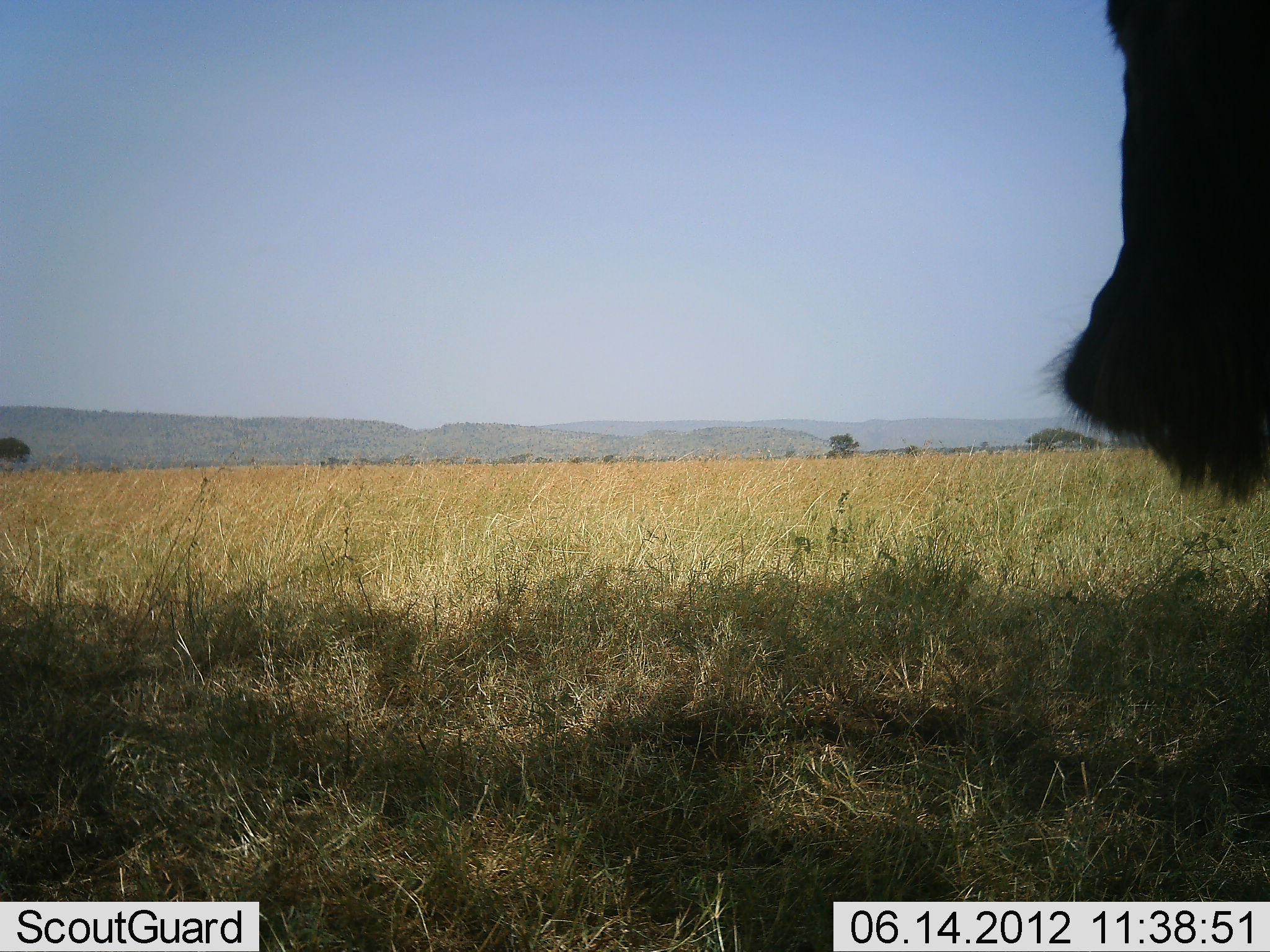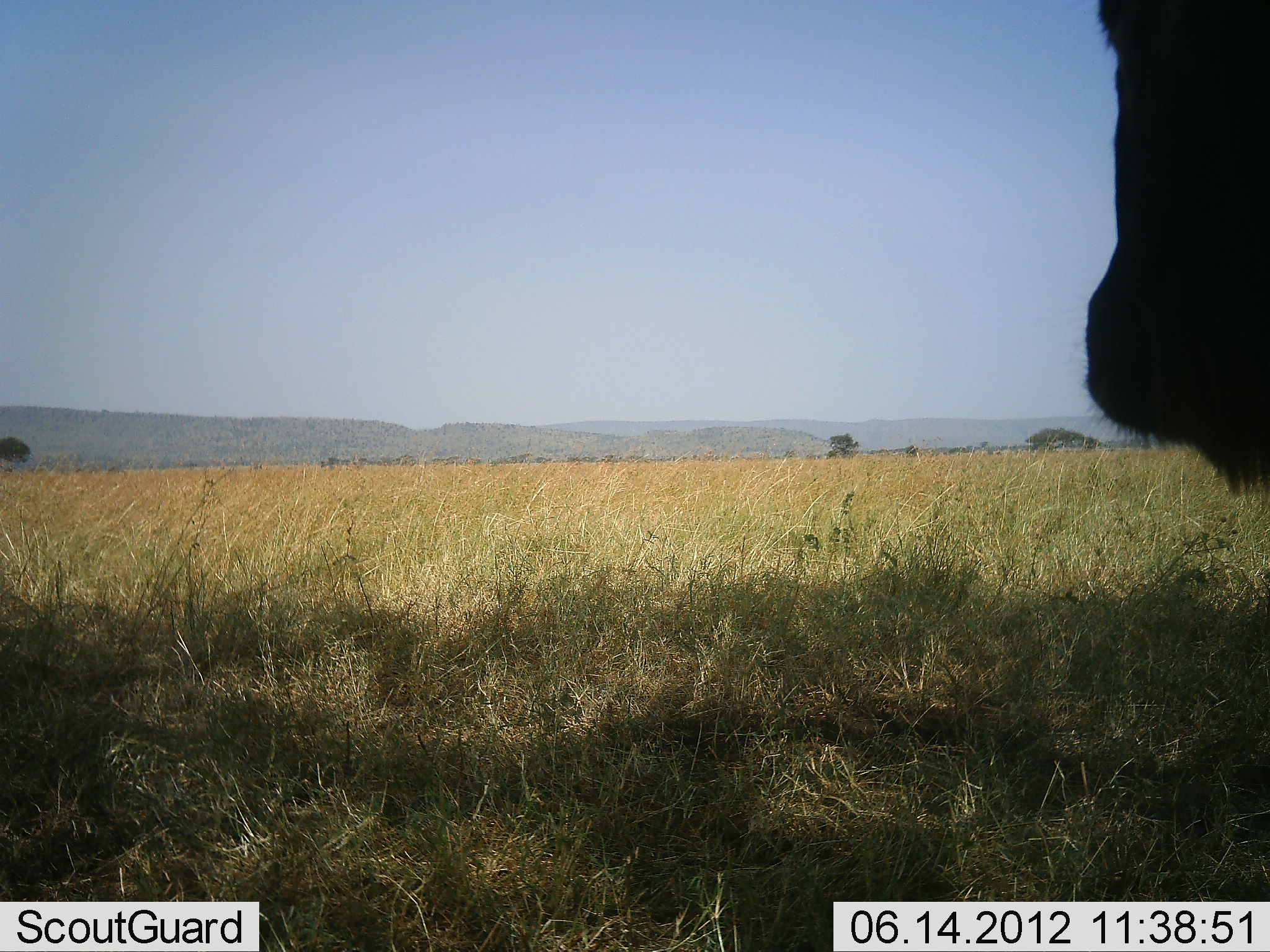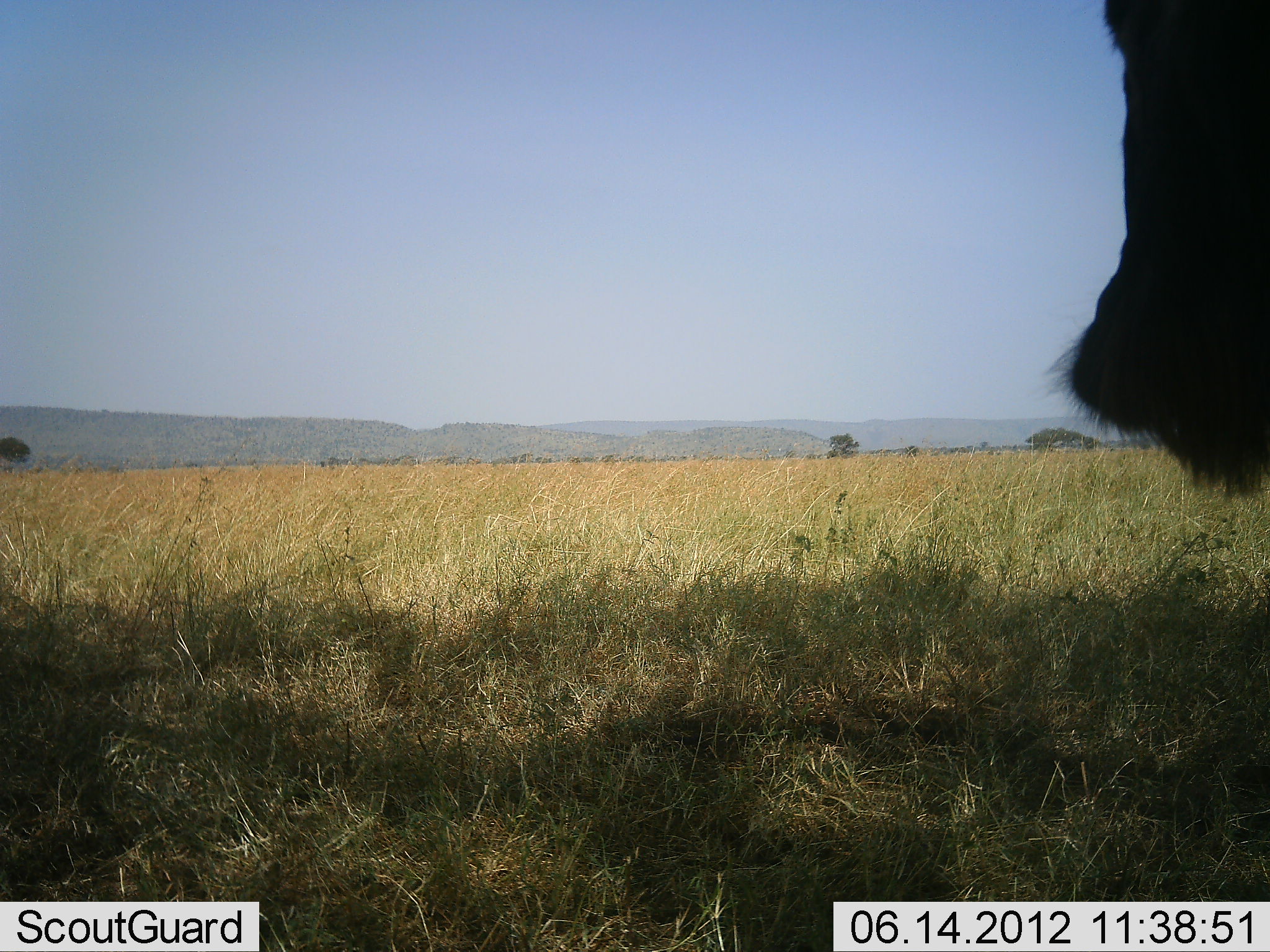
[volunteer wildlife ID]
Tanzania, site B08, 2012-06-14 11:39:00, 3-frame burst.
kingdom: Animalia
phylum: Chordata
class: Mammalia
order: Artiodactyla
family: Bovidae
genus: Connochaetes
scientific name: Connochaetes taurinus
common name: blue wildebeest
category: wildebeest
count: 1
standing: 70%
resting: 0%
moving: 0%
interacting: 0%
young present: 0%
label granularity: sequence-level